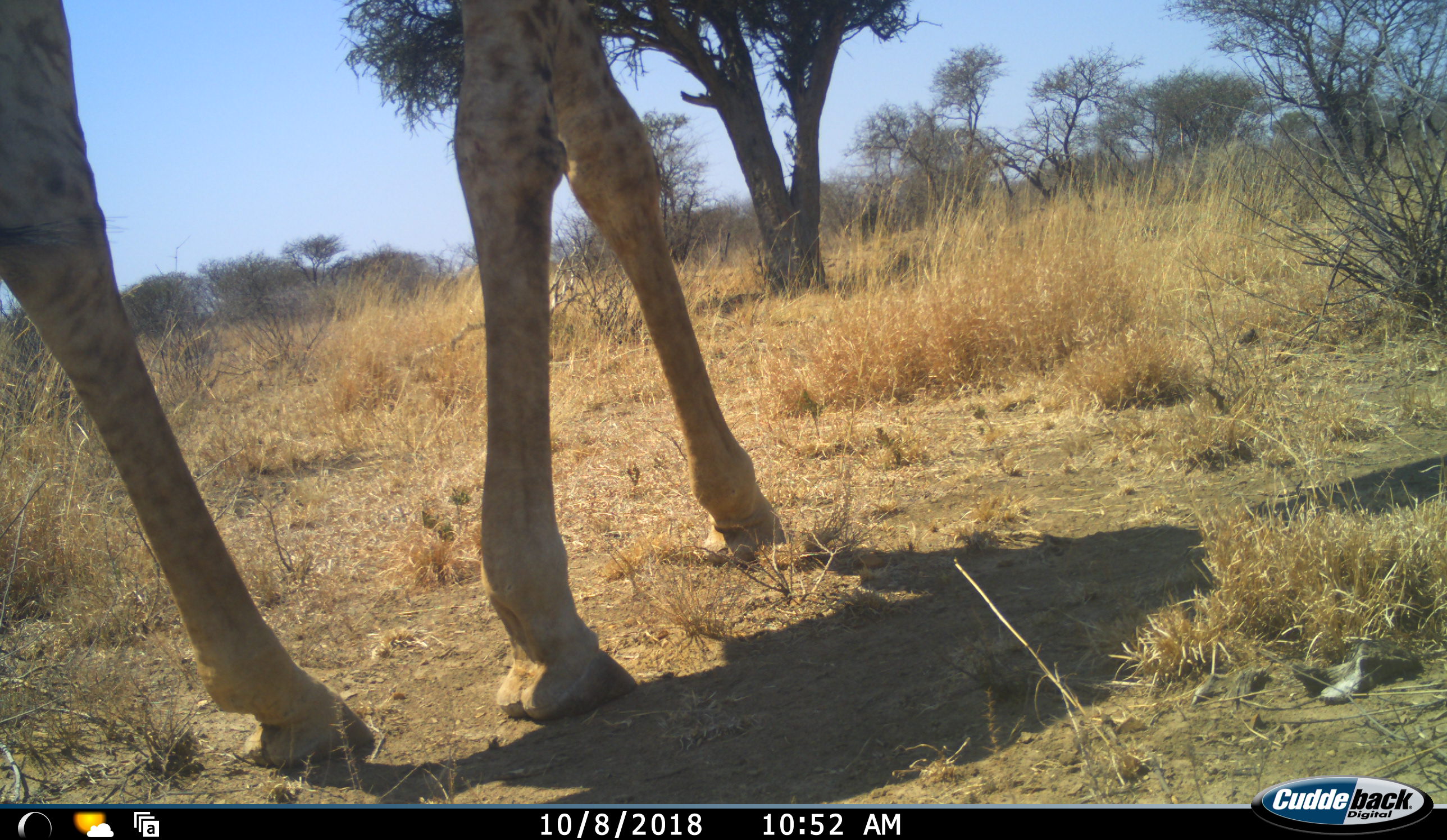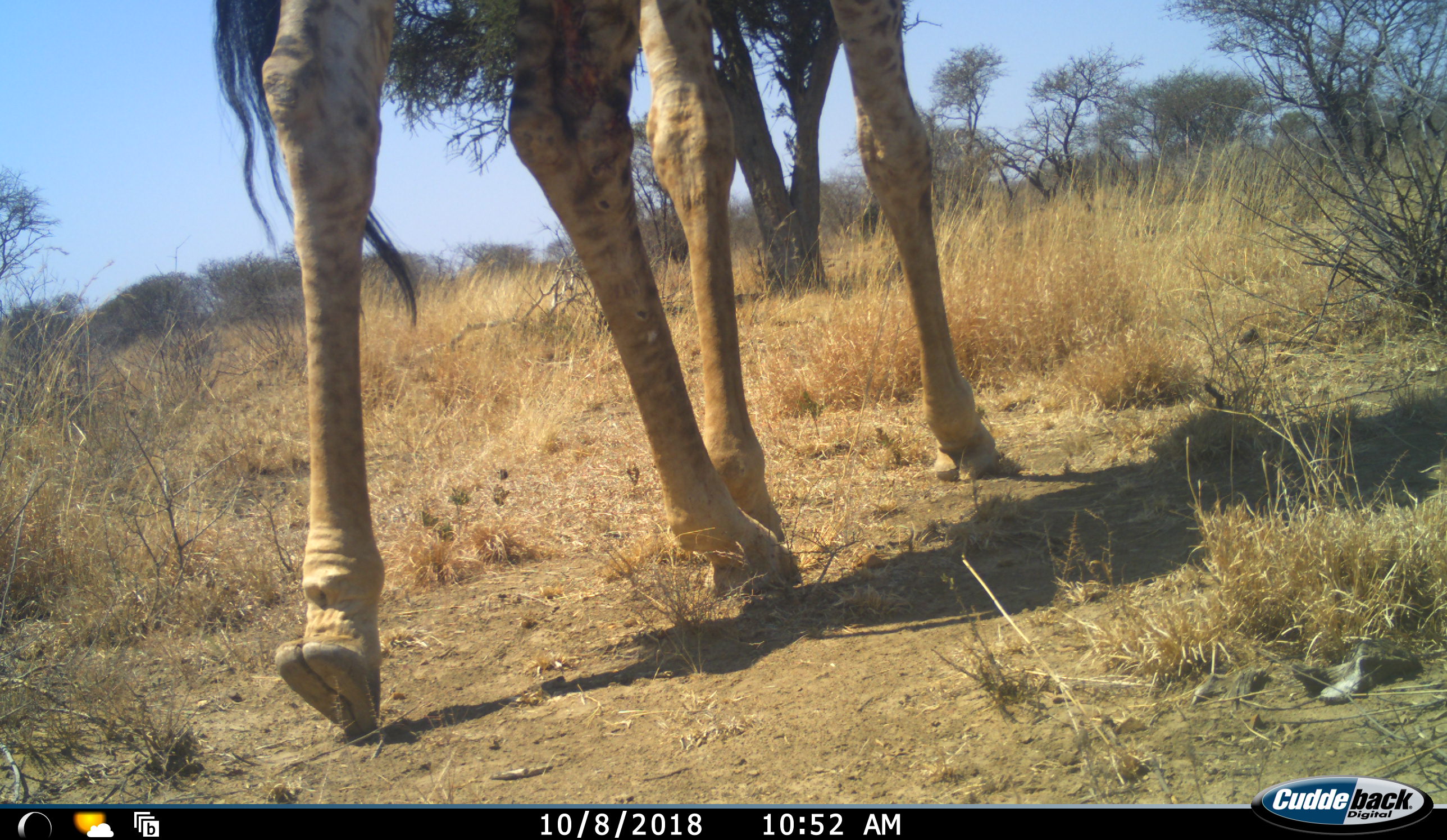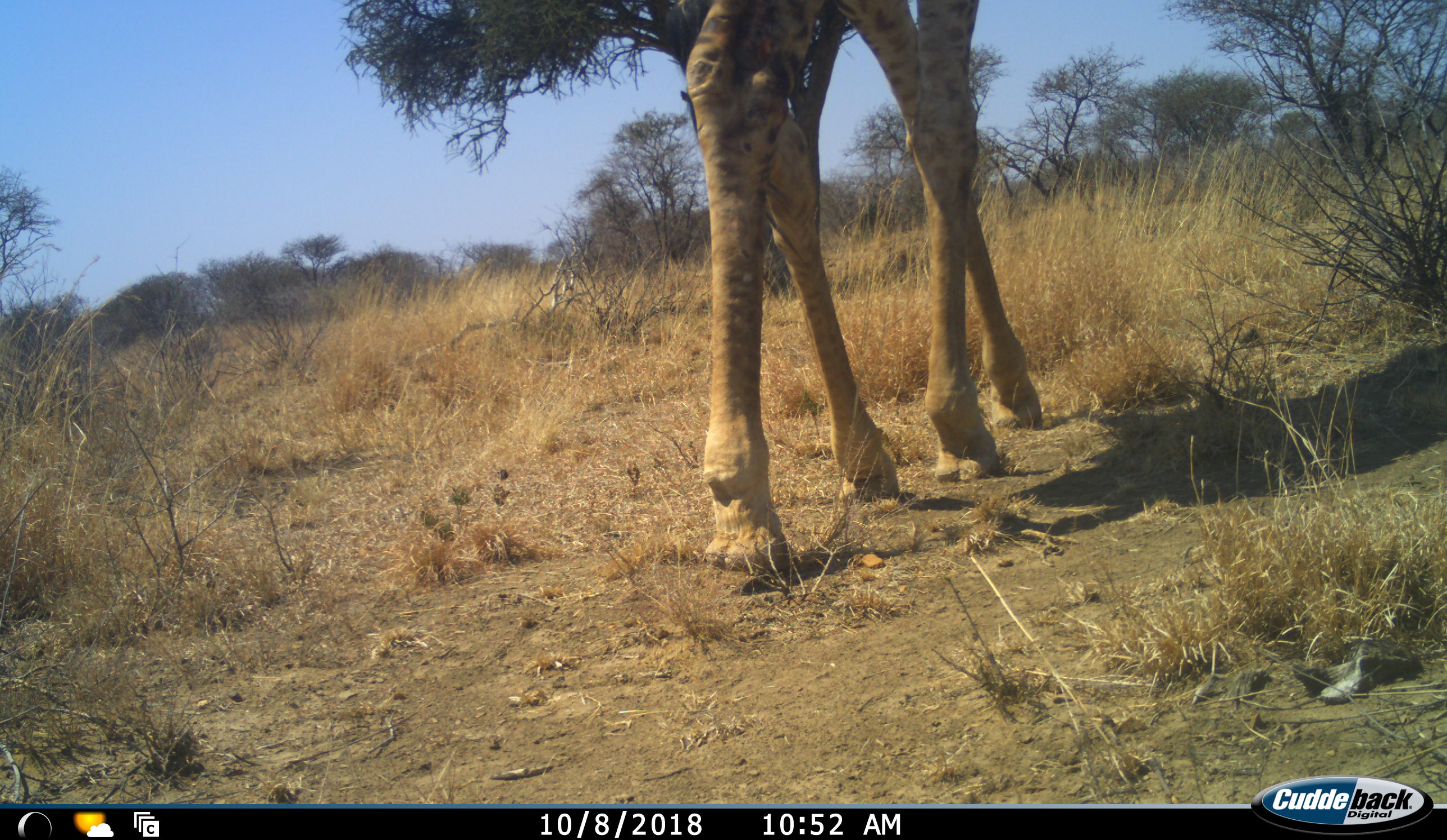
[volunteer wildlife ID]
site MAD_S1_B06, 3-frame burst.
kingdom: Animalia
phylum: Chordata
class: Mammalia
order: Artiodactyla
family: Giraffidae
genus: Giraffa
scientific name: Giraffa camelopardalis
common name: giraffe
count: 1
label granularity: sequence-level